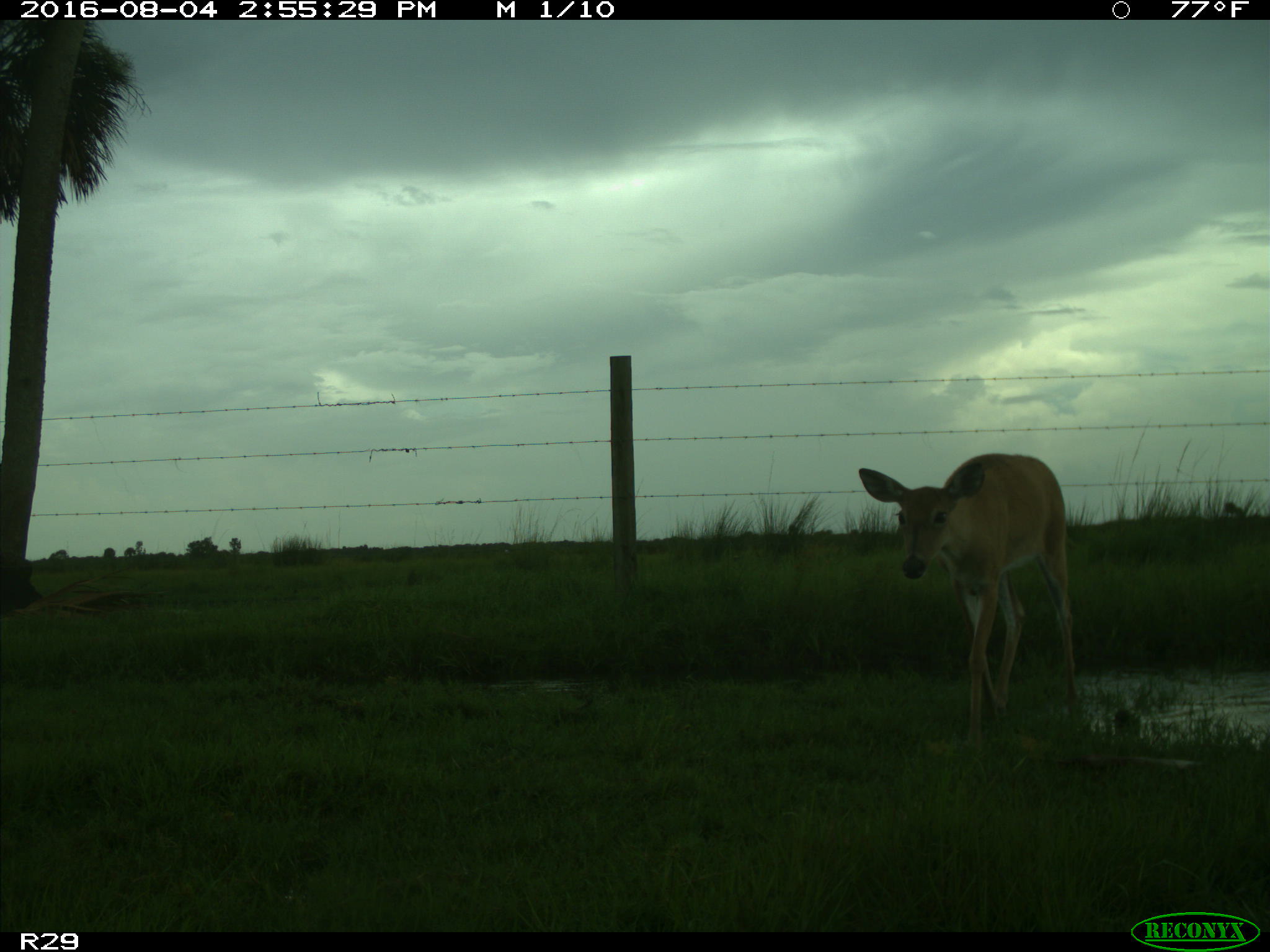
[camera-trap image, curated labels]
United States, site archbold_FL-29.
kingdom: Animalia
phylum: Chordata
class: Mammalia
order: Artiodactyla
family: Cervidae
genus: Odocoileus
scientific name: Odocoileus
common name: deer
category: unidentified deer